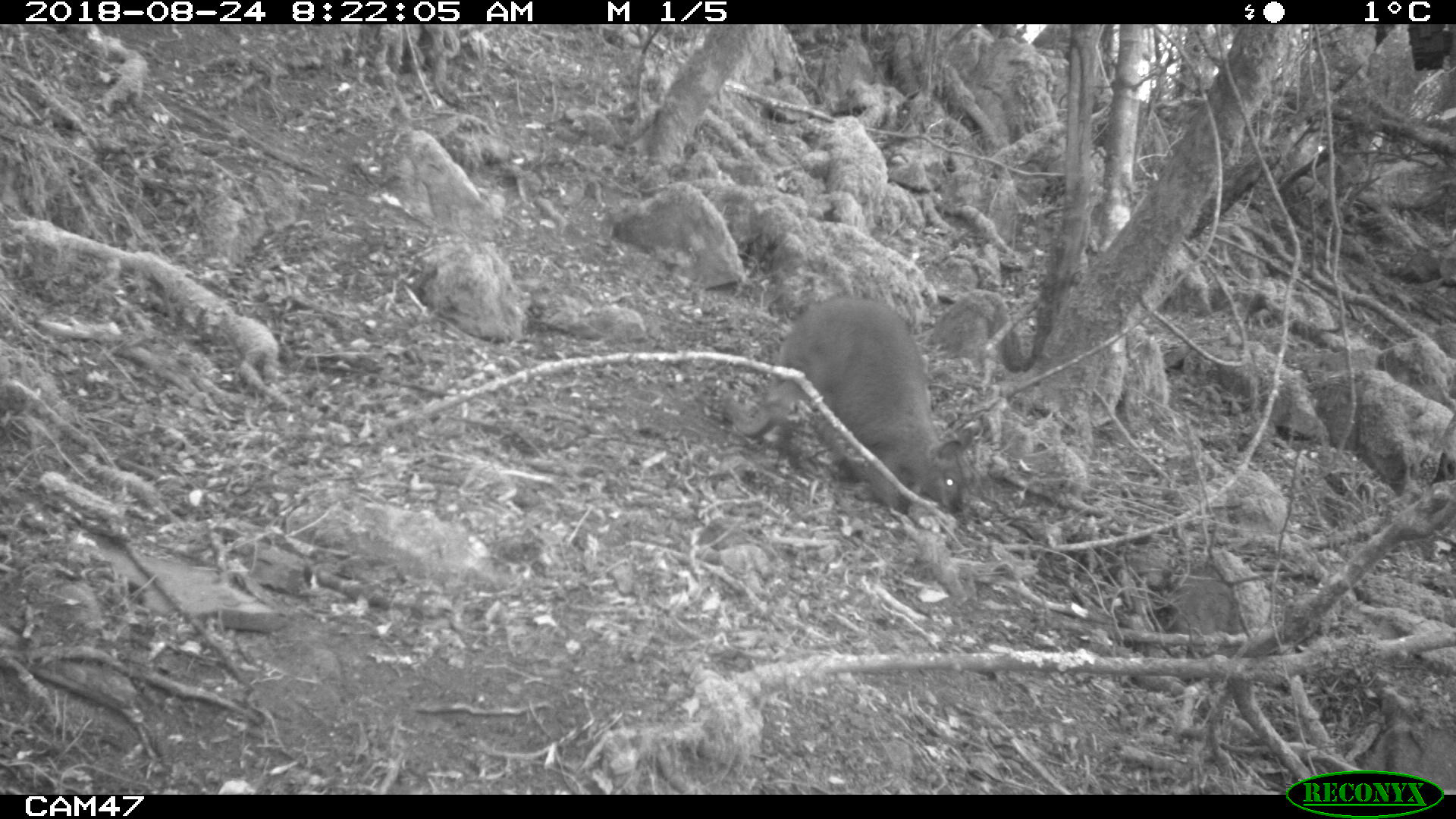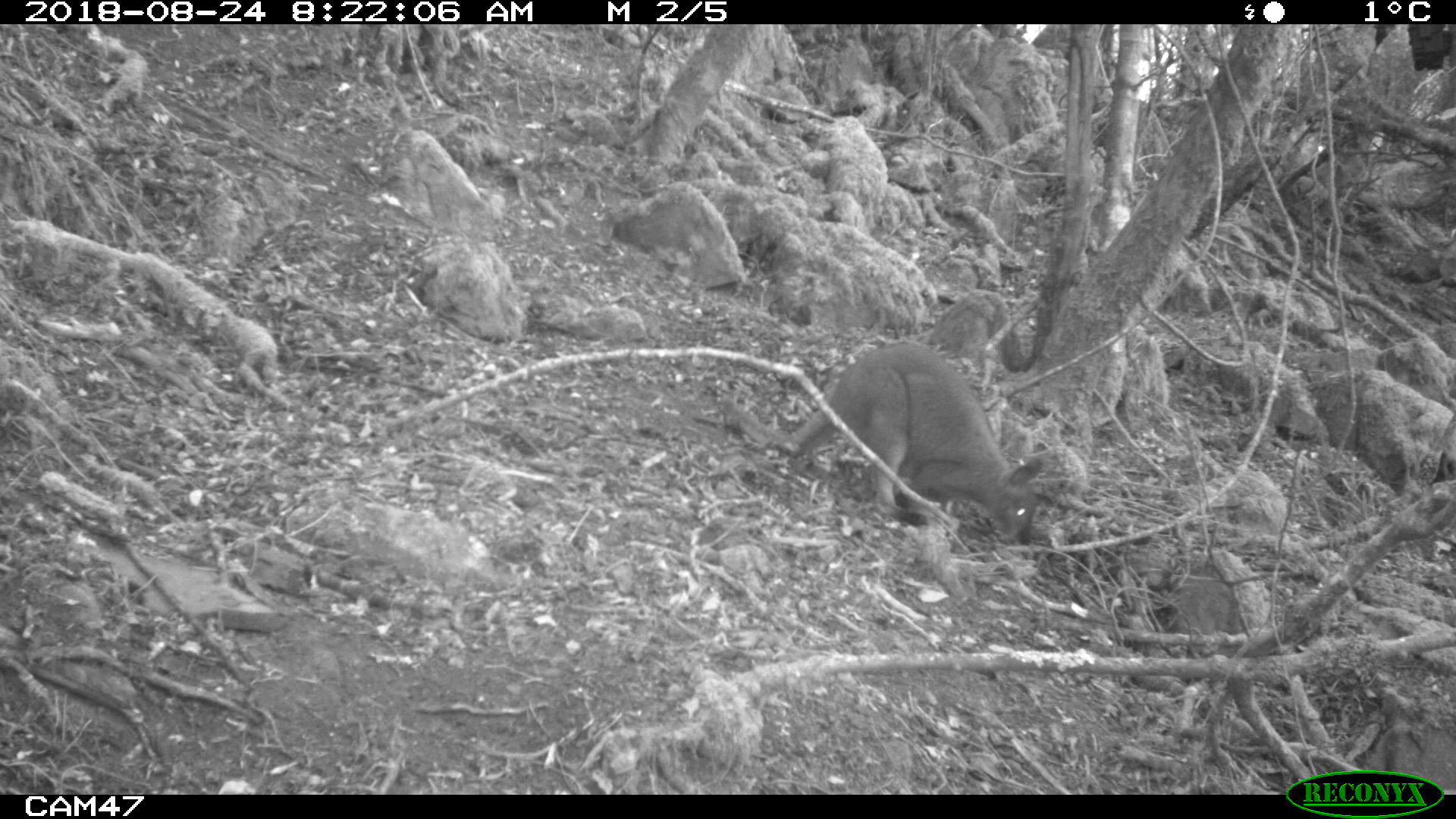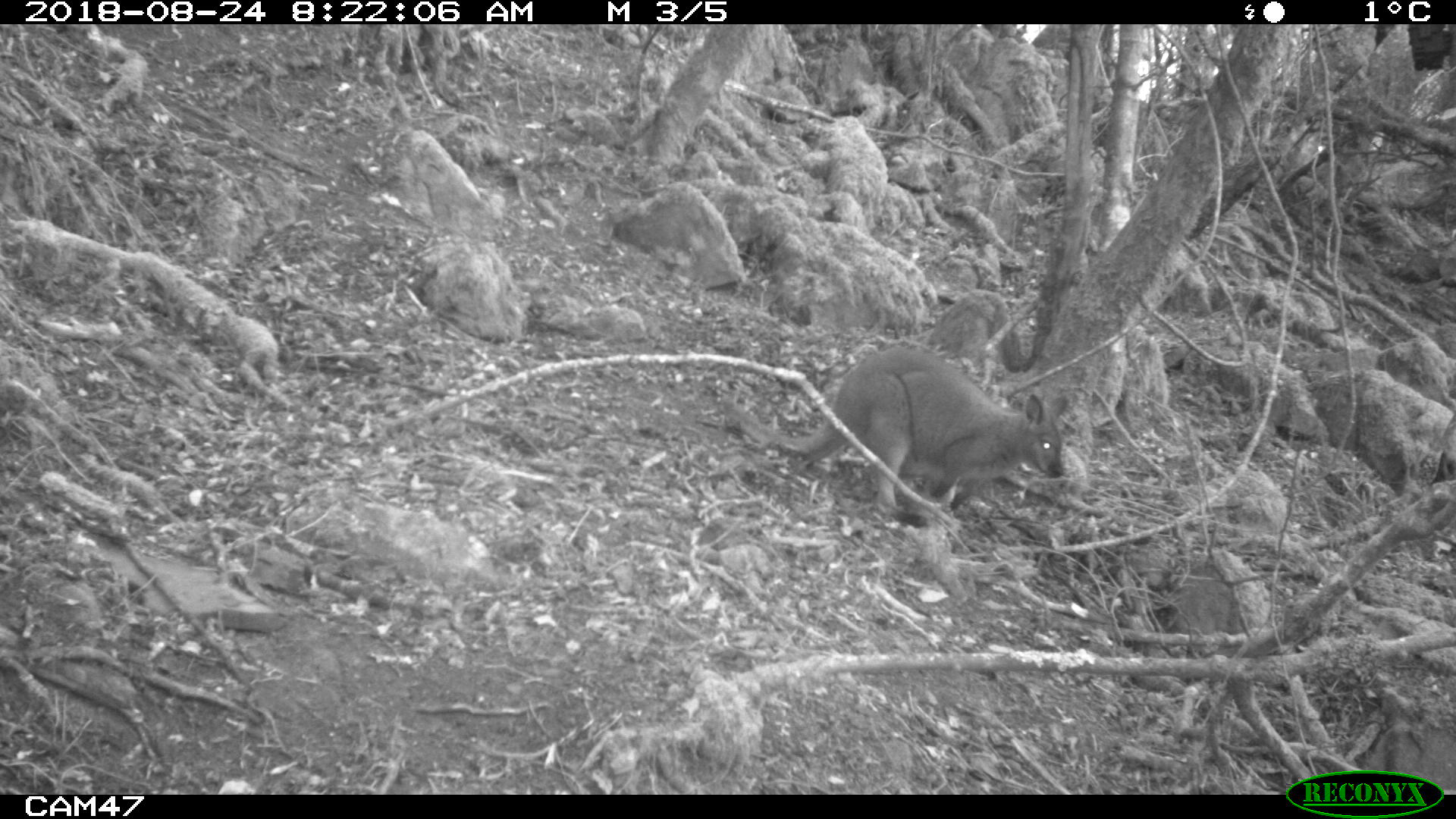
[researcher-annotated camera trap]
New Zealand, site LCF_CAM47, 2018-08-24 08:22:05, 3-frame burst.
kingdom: Animalia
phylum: Chordata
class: Mammalia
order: Diprotodontia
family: Macropodidae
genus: Notamacropus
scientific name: Notamacropus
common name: wallaby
Wallaby (Notamacropus).